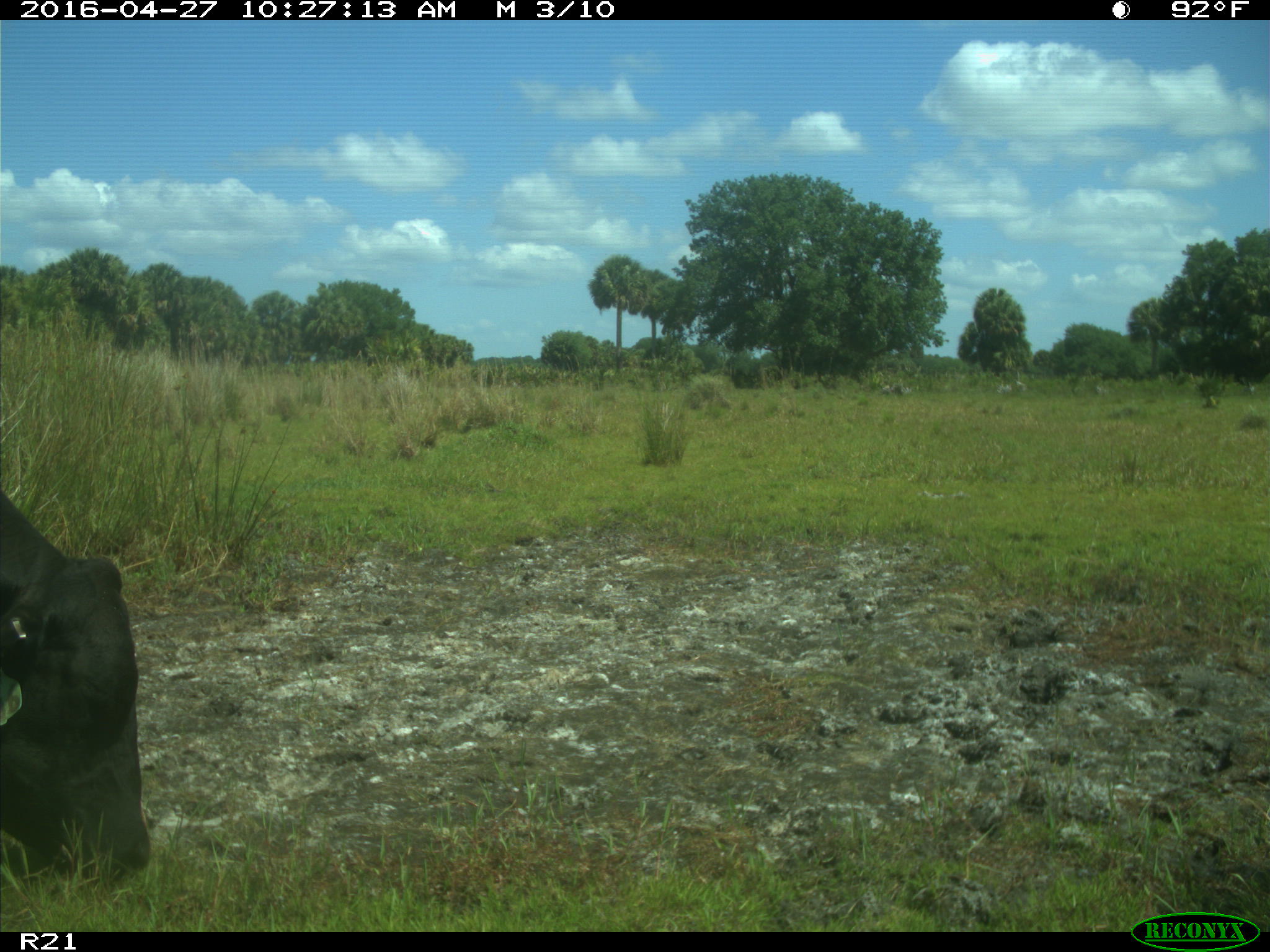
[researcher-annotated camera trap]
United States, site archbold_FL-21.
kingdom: Animalia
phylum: Chordata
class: Mammalia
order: Artiodactyla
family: Bovidae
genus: Bos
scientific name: Bos taurus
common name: domestic cow